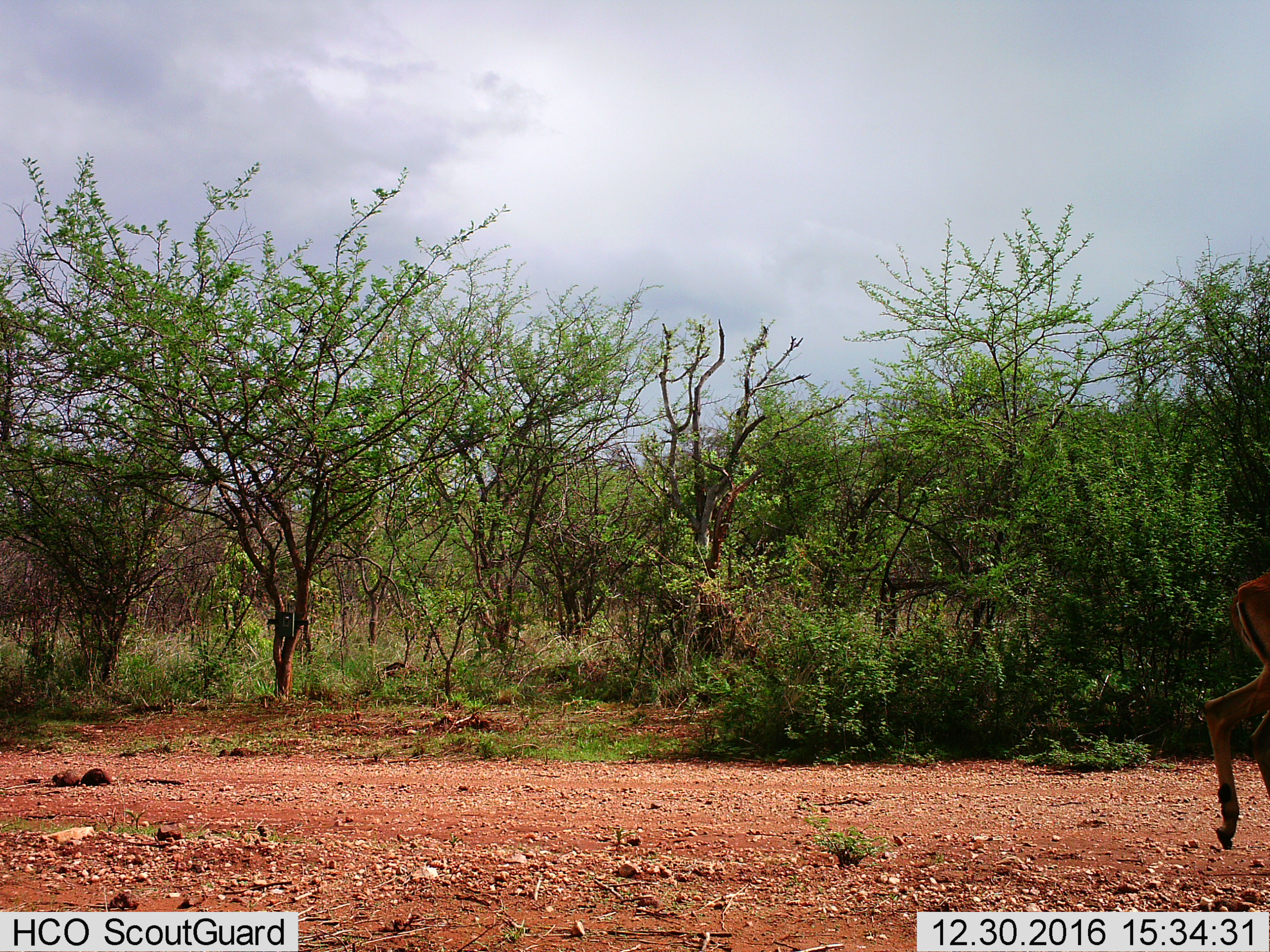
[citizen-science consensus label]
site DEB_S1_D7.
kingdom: Animalia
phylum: Chordata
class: Mammalia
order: Artiodactyla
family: Bovidae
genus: Aepyceros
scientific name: Aepyceros melampus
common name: impala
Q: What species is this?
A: Impala (Aepyceros melampus).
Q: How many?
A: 1.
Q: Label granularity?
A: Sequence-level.